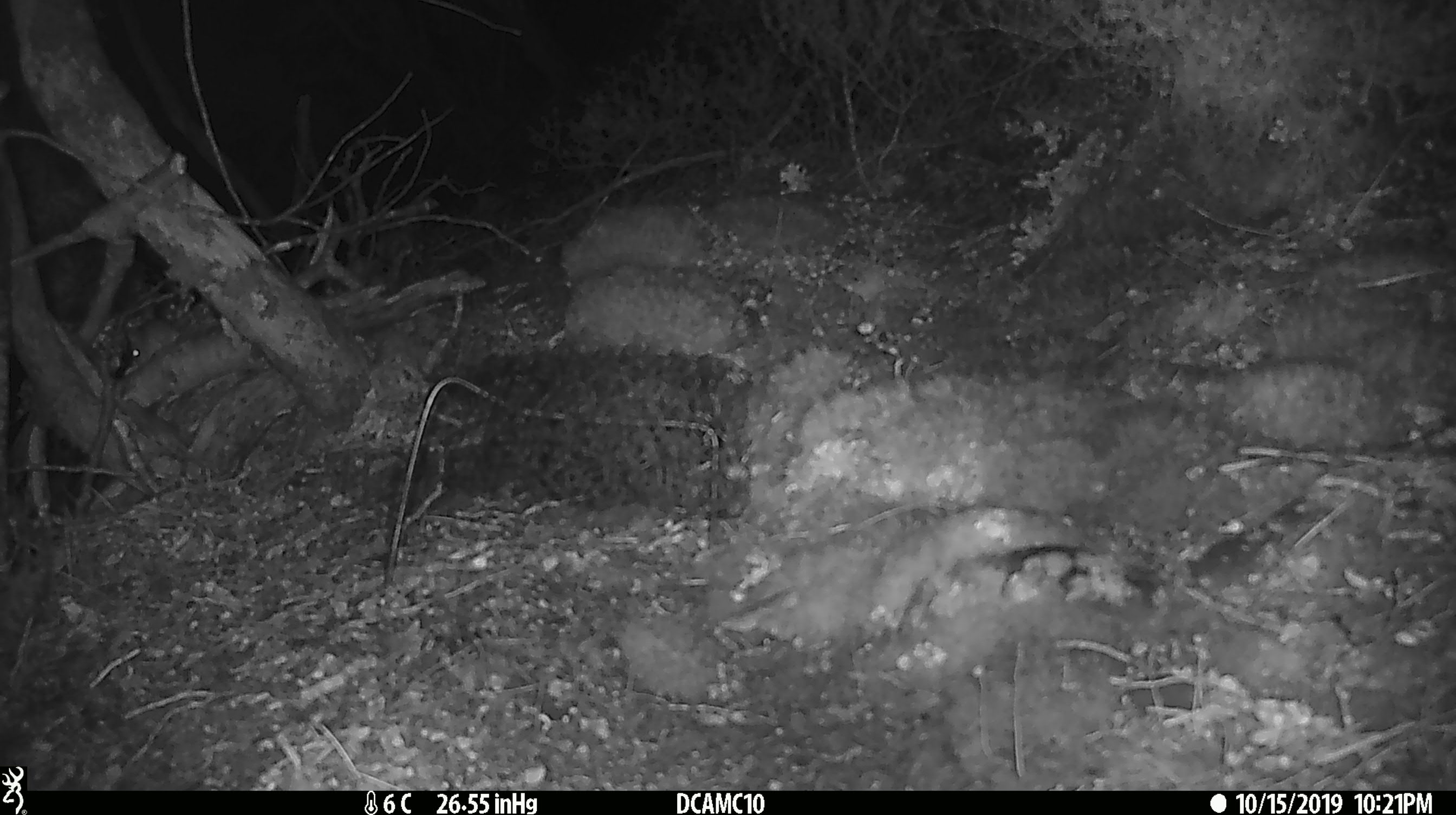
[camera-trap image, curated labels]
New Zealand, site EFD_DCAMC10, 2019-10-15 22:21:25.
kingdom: Animalia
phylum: Chordata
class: Mammalia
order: Rodentia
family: Muridae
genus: Mus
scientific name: Mus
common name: mouse